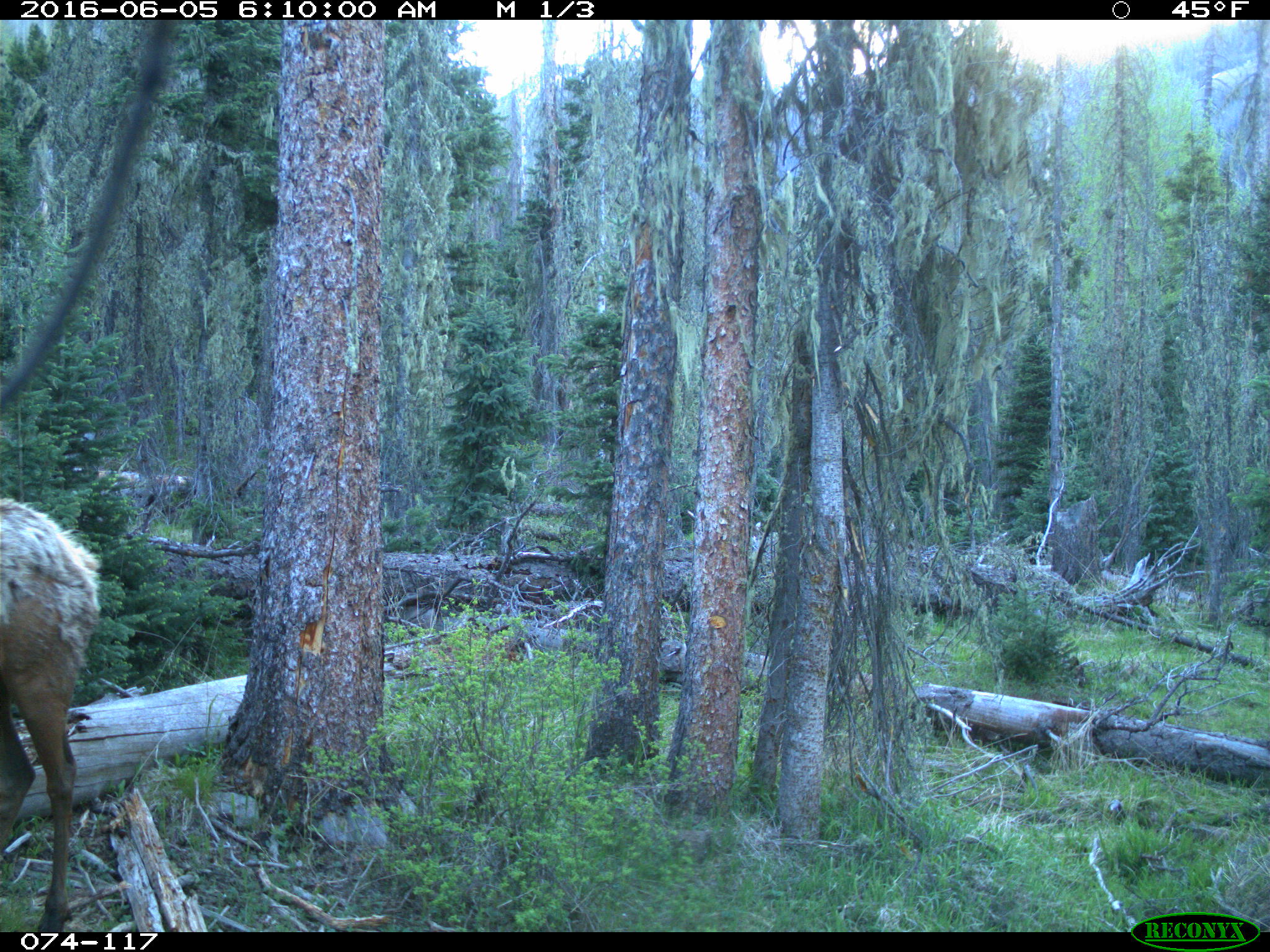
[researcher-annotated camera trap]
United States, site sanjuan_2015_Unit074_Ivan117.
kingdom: Animalia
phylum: Chordata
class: Mammalia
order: Artiodactyla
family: Cervidae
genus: Cervus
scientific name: Cervus elaphus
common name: red deer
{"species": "Cervus elaphus (red deer)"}